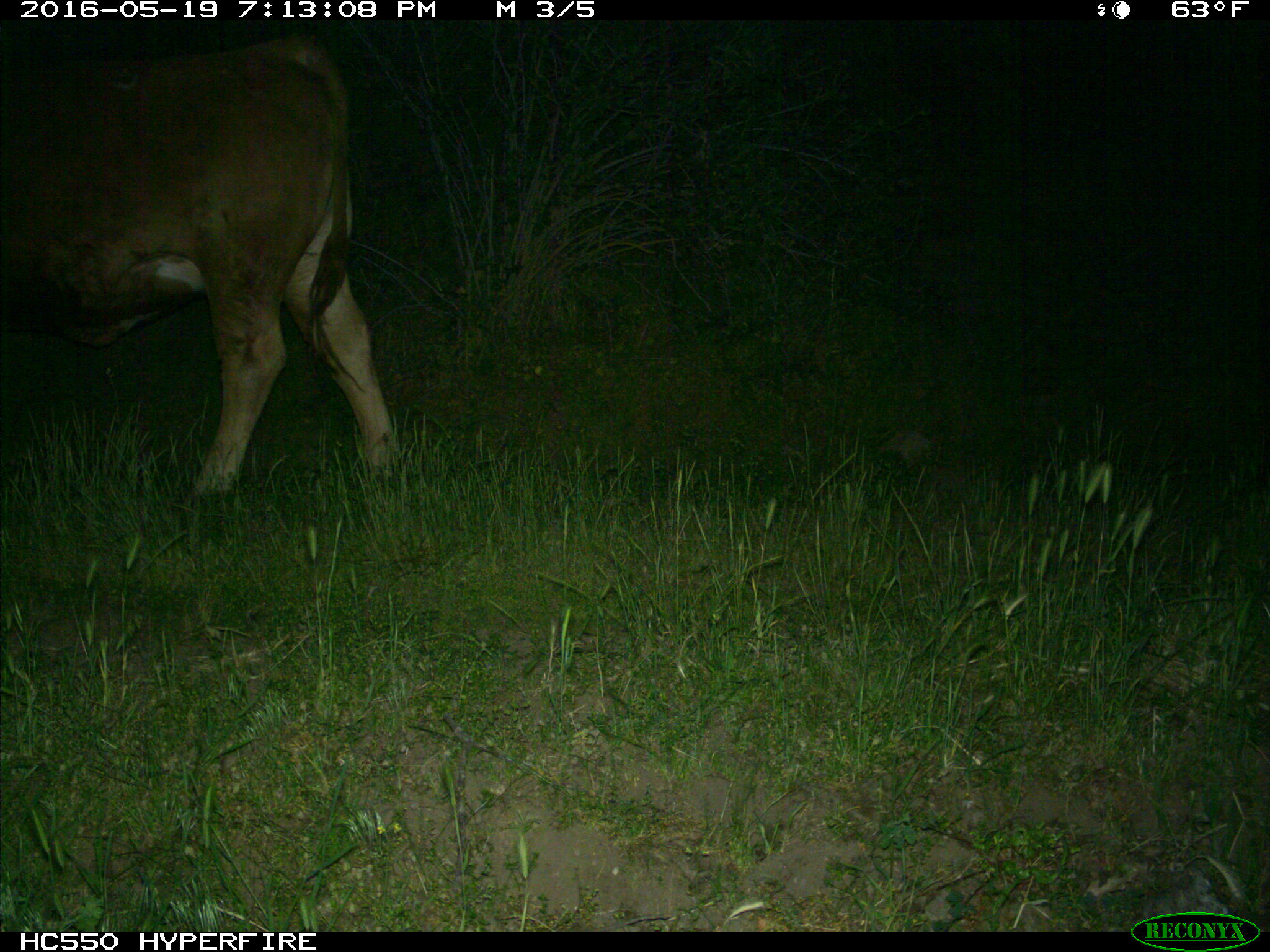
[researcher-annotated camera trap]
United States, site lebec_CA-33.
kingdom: Animalia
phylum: Chordata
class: Mammalia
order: Artiodactyla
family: Bovidae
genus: Bos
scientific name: Bos taurus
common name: domestic cow